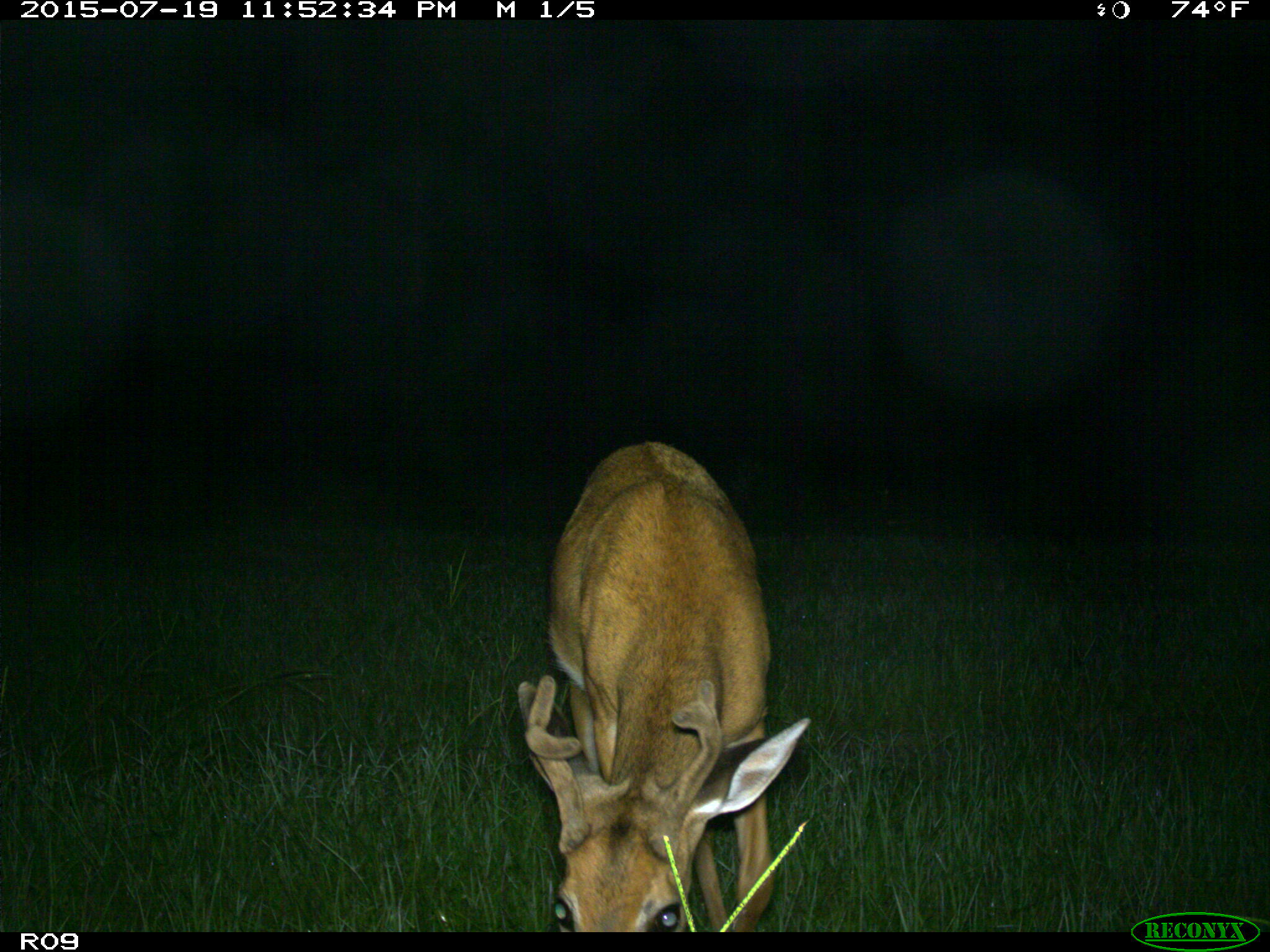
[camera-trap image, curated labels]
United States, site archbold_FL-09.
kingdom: Animalia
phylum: Chordata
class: Mammalia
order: Artiodactyla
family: Cervidae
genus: Odocoileus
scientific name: Odocoileus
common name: deer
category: unidentified deer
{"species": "unidentified deer (deer) (Odocoileus)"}